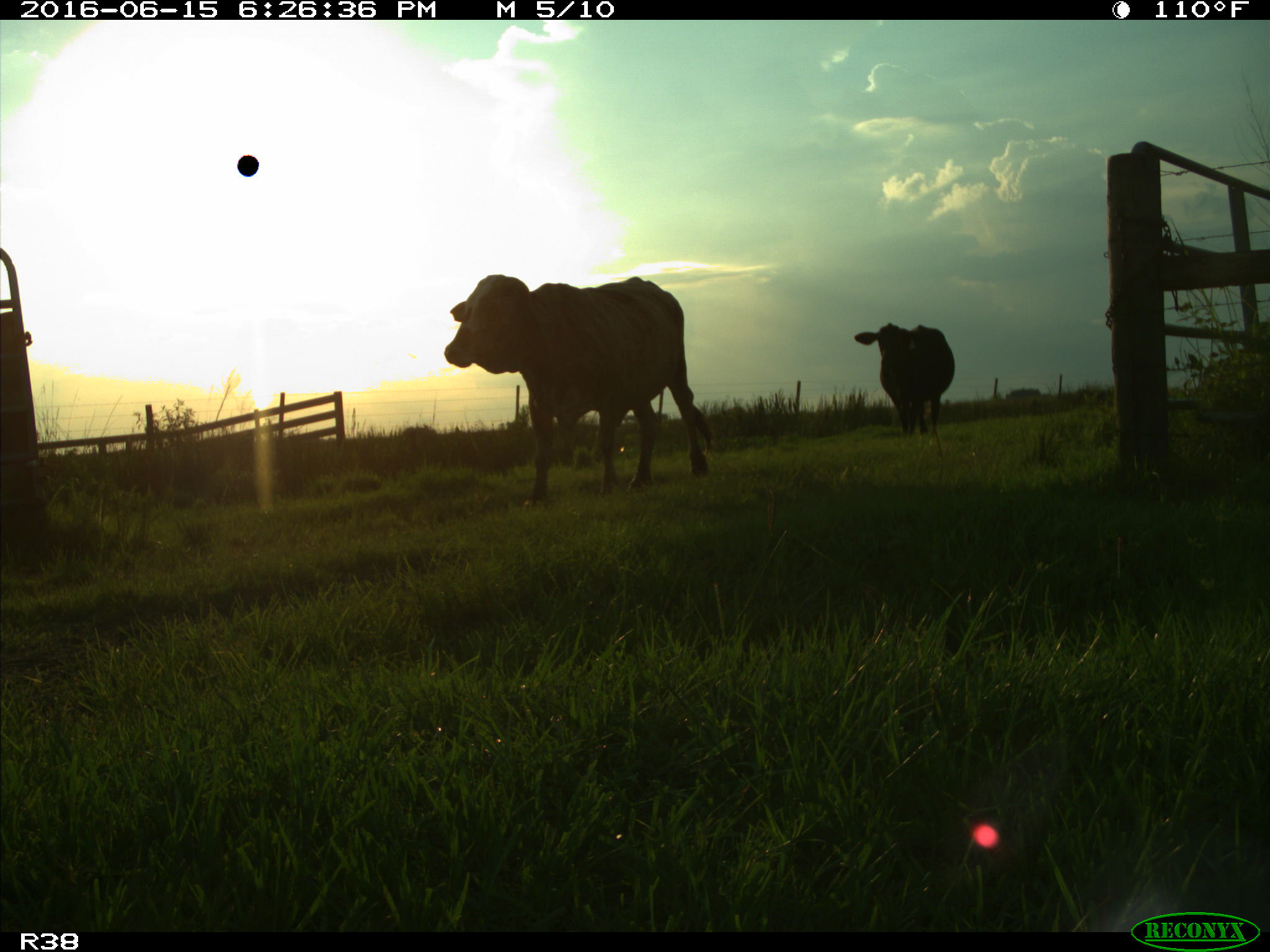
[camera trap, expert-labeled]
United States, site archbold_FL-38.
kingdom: Animalia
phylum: Chordata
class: Mammalia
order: Artiodactyla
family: Bovidae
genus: Bos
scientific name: Bos taurus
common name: domestic cow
Bos taurus (domestic cow).